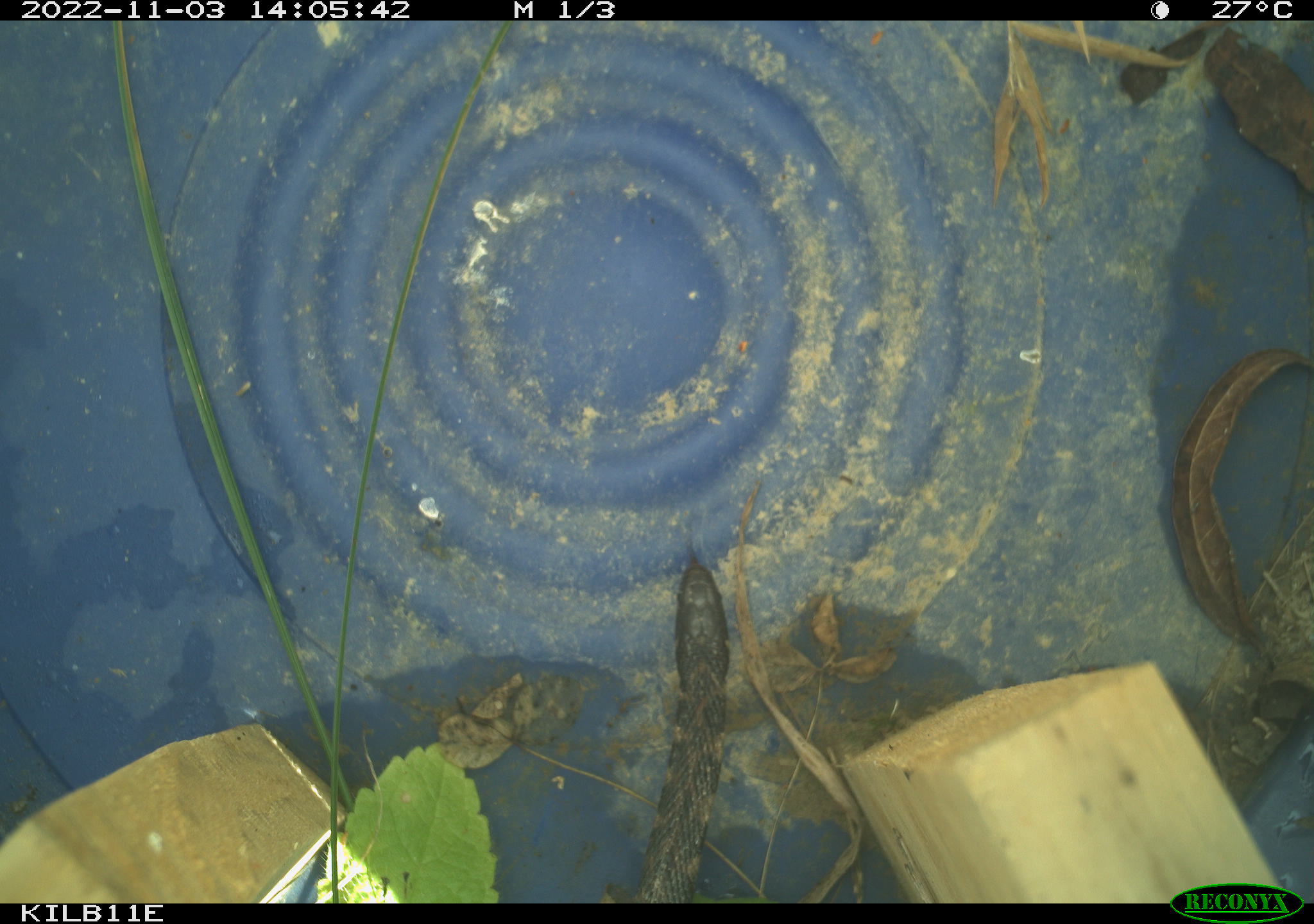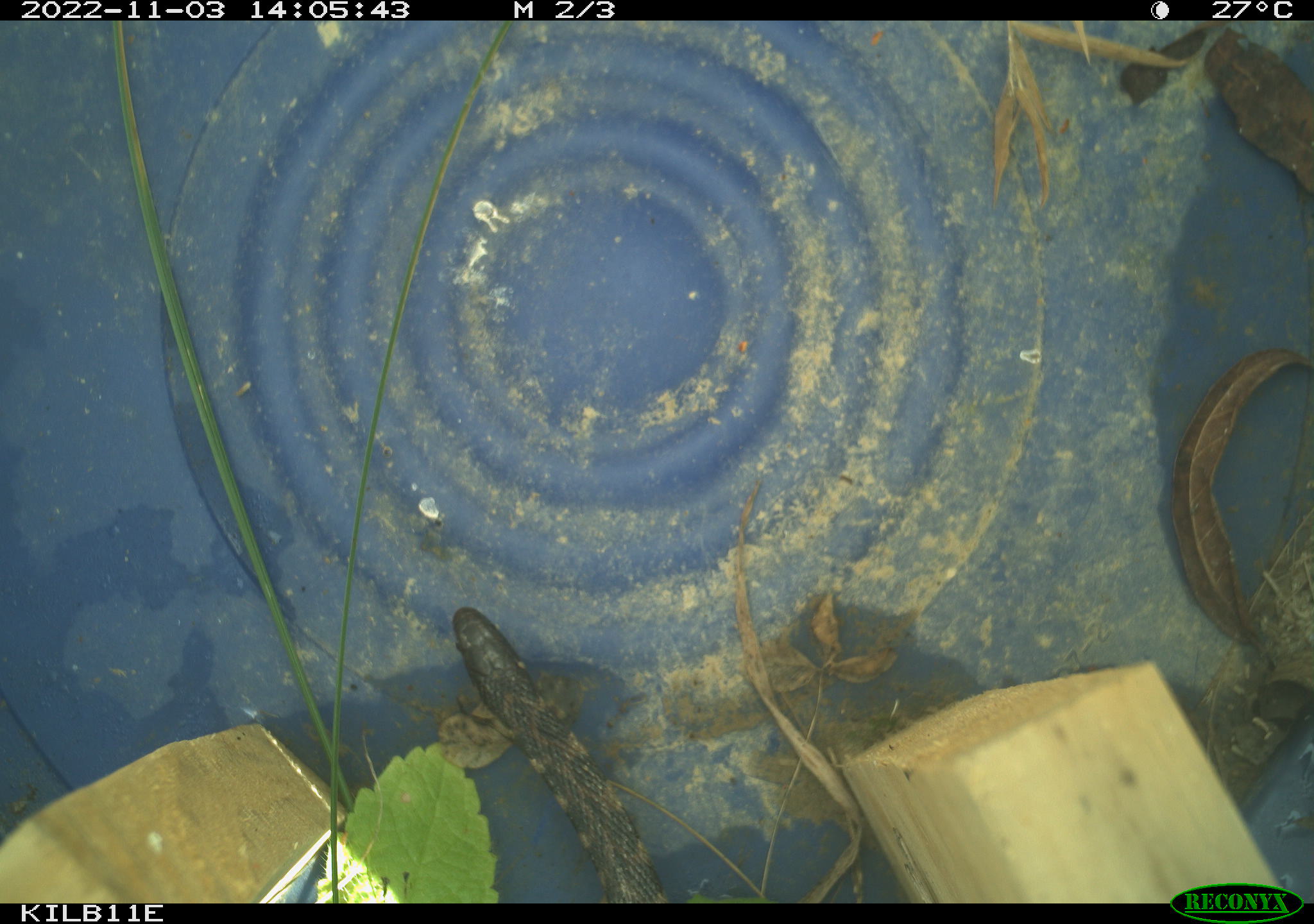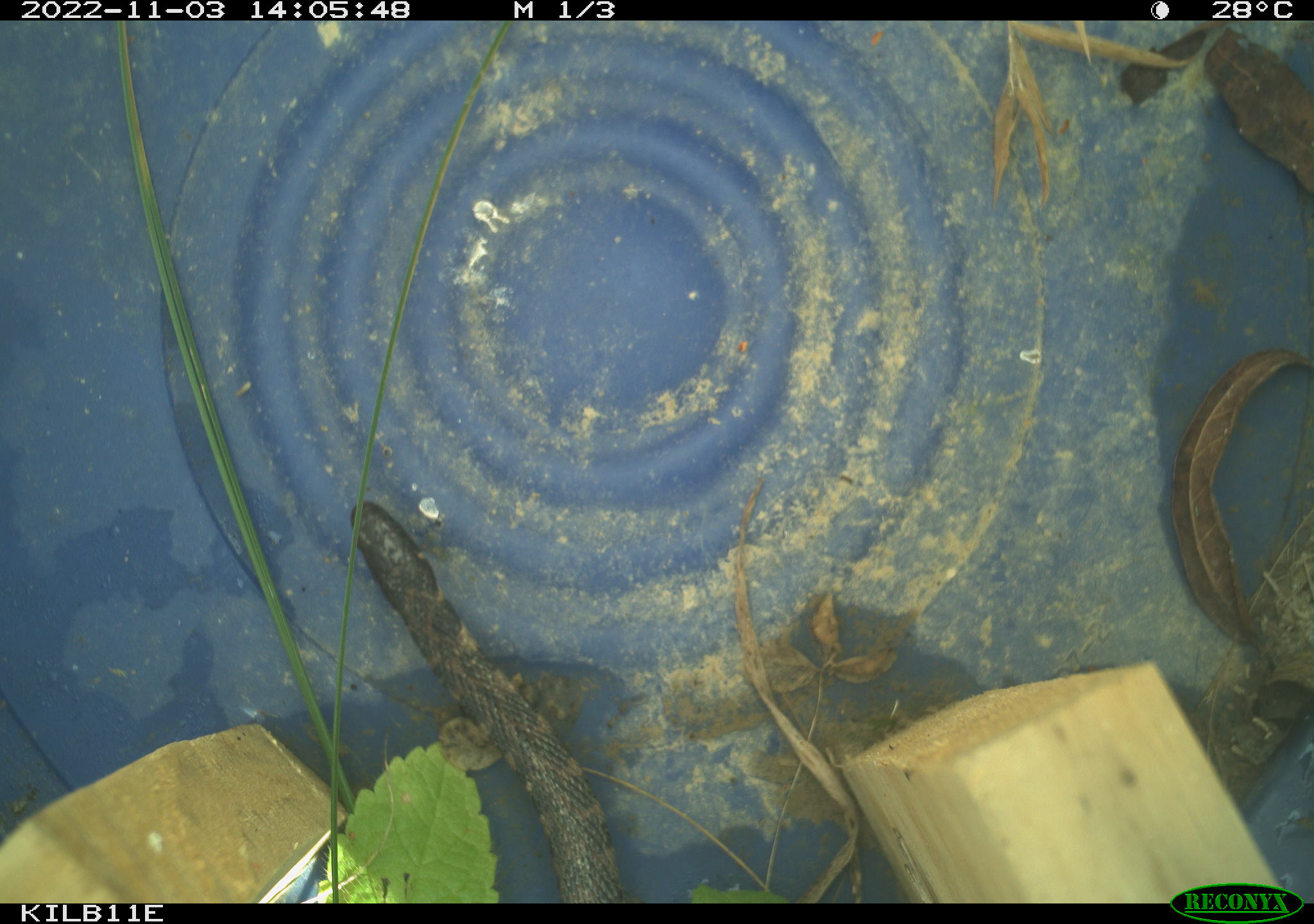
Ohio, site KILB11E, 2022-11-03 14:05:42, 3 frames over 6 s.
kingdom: Animalia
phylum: Chordata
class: Reptilia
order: Squamata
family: Colubridae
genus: Clonophis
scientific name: Clonophis kirtlandii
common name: kirtland's snake